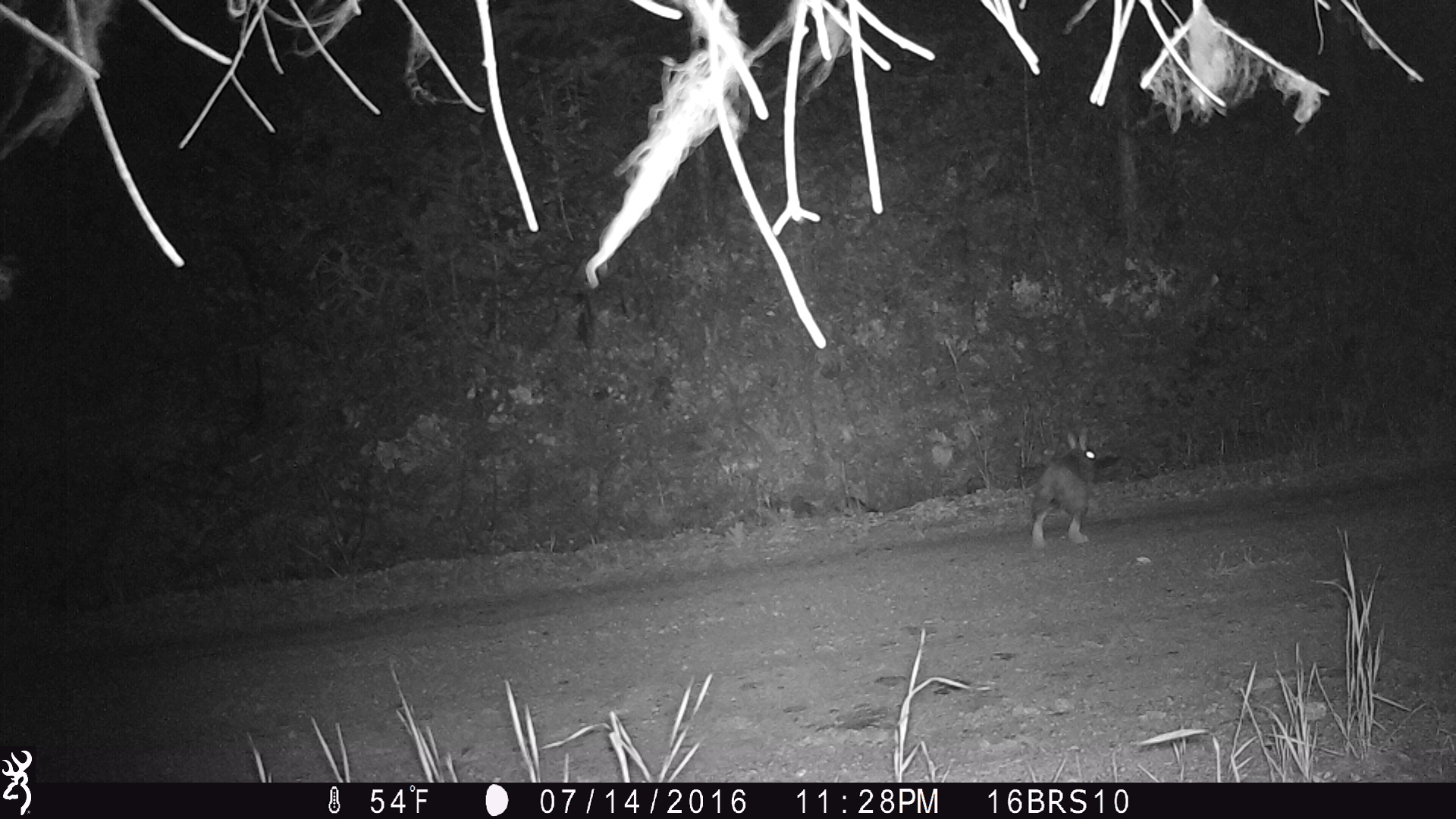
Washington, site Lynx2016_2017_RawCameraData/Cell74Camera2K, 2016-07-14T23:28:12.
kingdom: Animalia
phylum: Chordata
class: Mammalia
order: Lagomorpha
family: Leporidae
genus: Lepus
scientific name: Lepus americanus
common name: snowshoe hare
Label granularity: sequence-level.